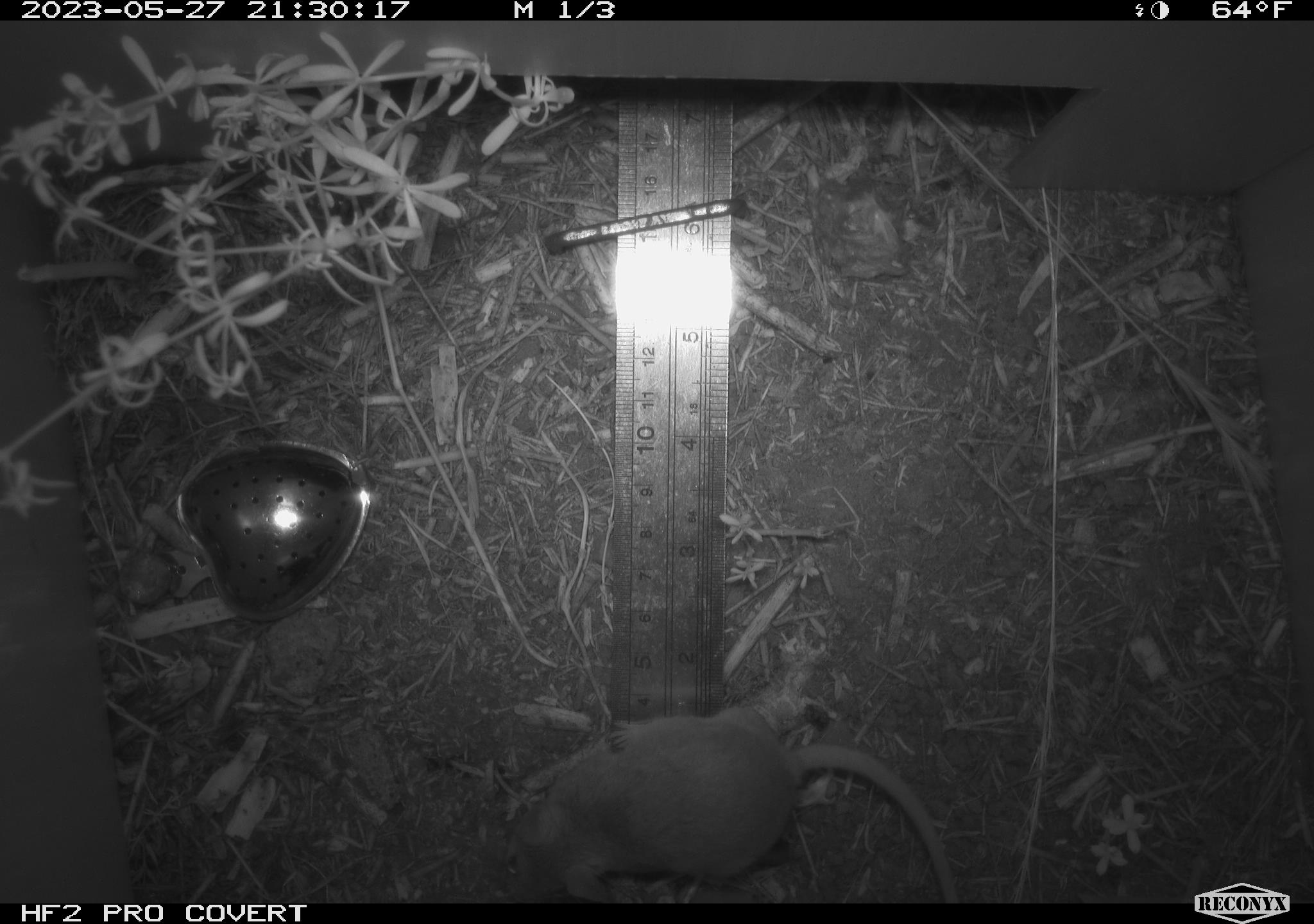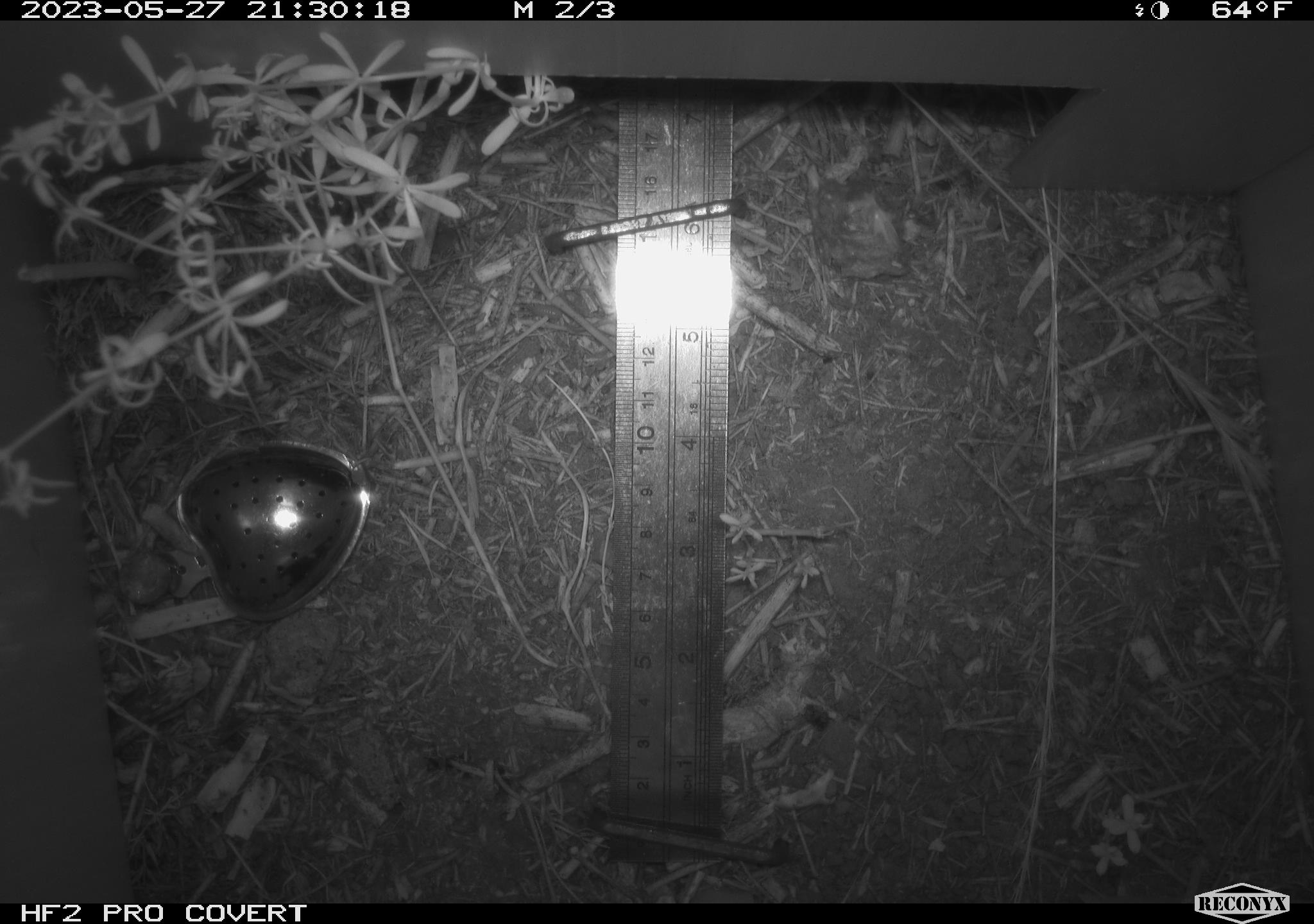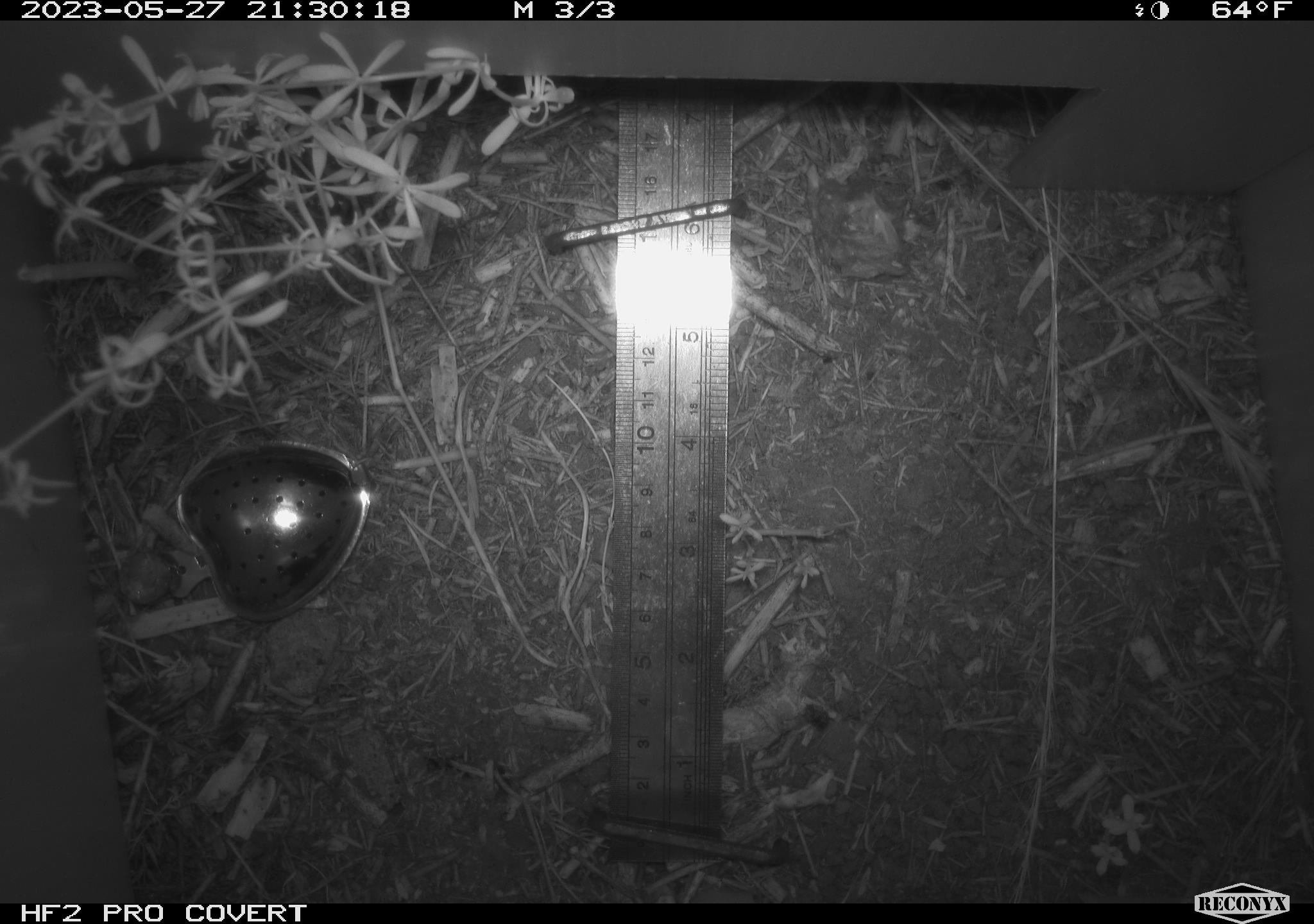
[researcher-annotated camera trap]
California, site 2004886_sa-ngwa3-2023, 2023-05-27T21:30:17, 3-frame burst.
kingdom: Animalia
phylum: Chordata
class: Mammalia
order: Rodentia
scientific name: Rodentia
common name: mouse species